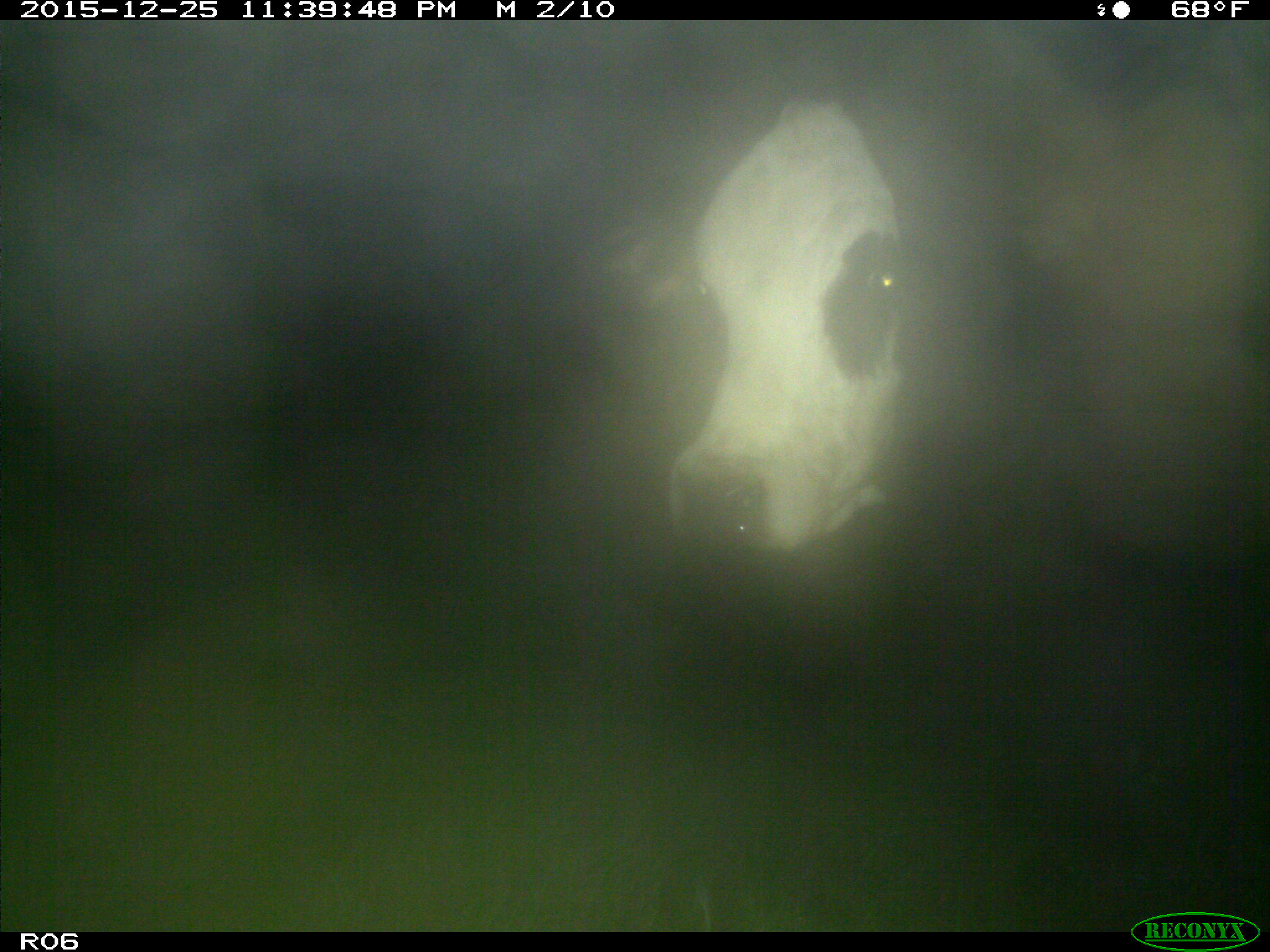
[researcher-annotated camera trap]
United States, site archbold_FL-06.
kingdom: Animalia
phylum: Chordata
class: Mammalia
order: Artiodactyla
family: Bovidae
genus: Bos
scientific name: Bos taurus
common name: domestic cow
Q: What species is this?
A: Bos taurus (domestic cow).